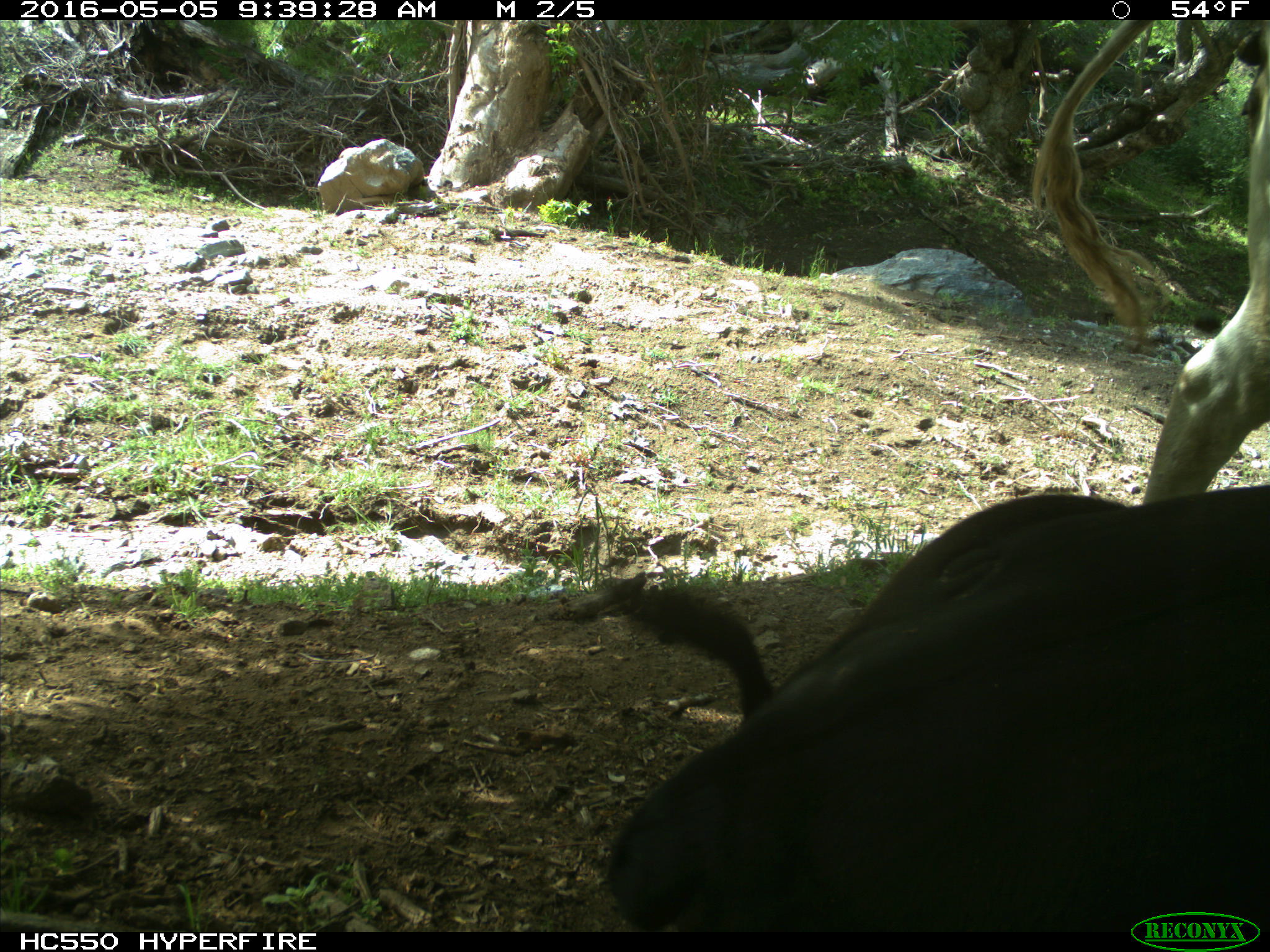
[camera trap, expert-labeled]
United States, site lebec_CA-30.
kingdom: Animalia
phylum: Chordata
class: Mammalia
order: Artiodactyla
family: Bovidae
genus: Bos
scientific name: Bos taurus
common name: domestic cow